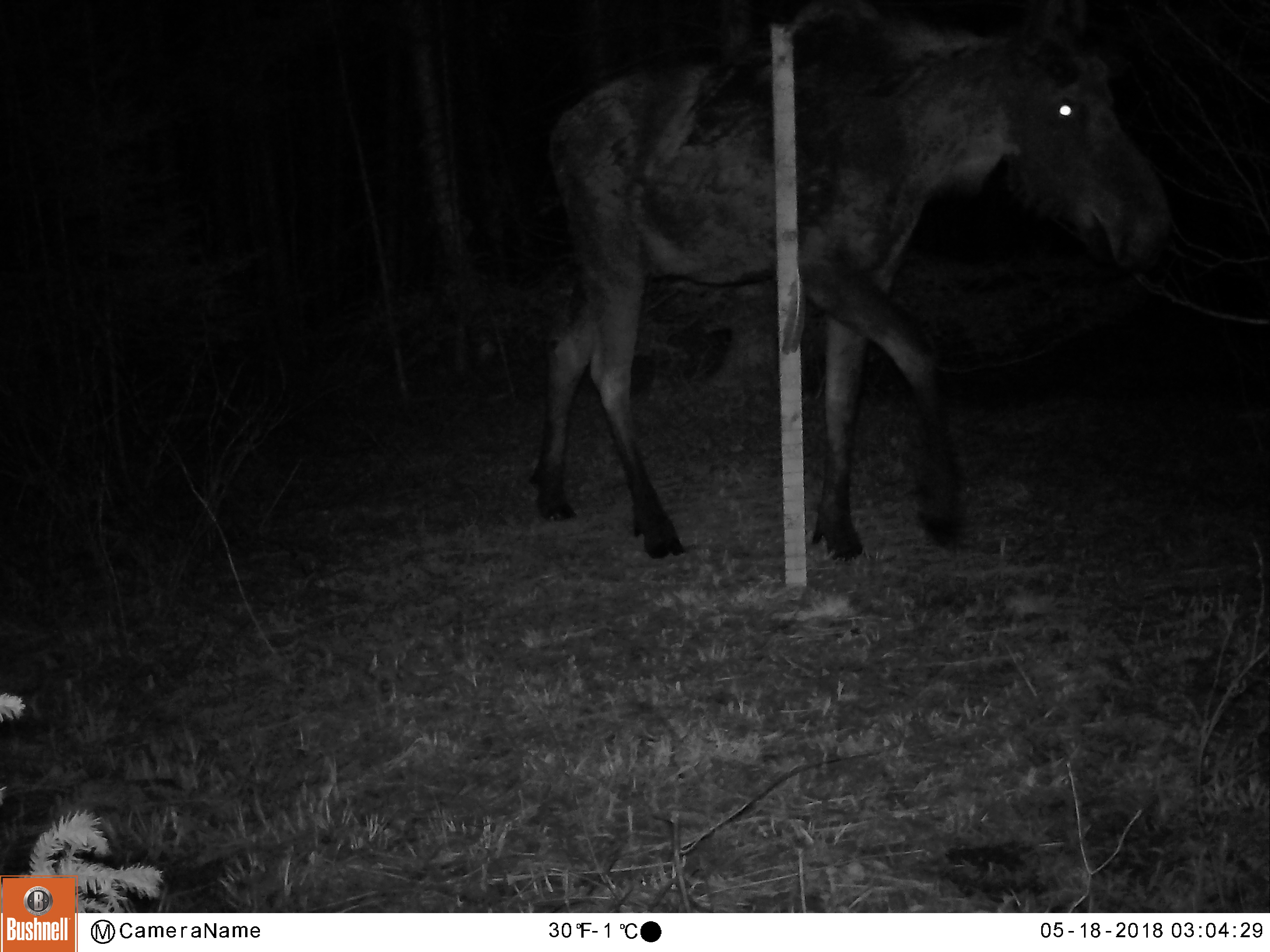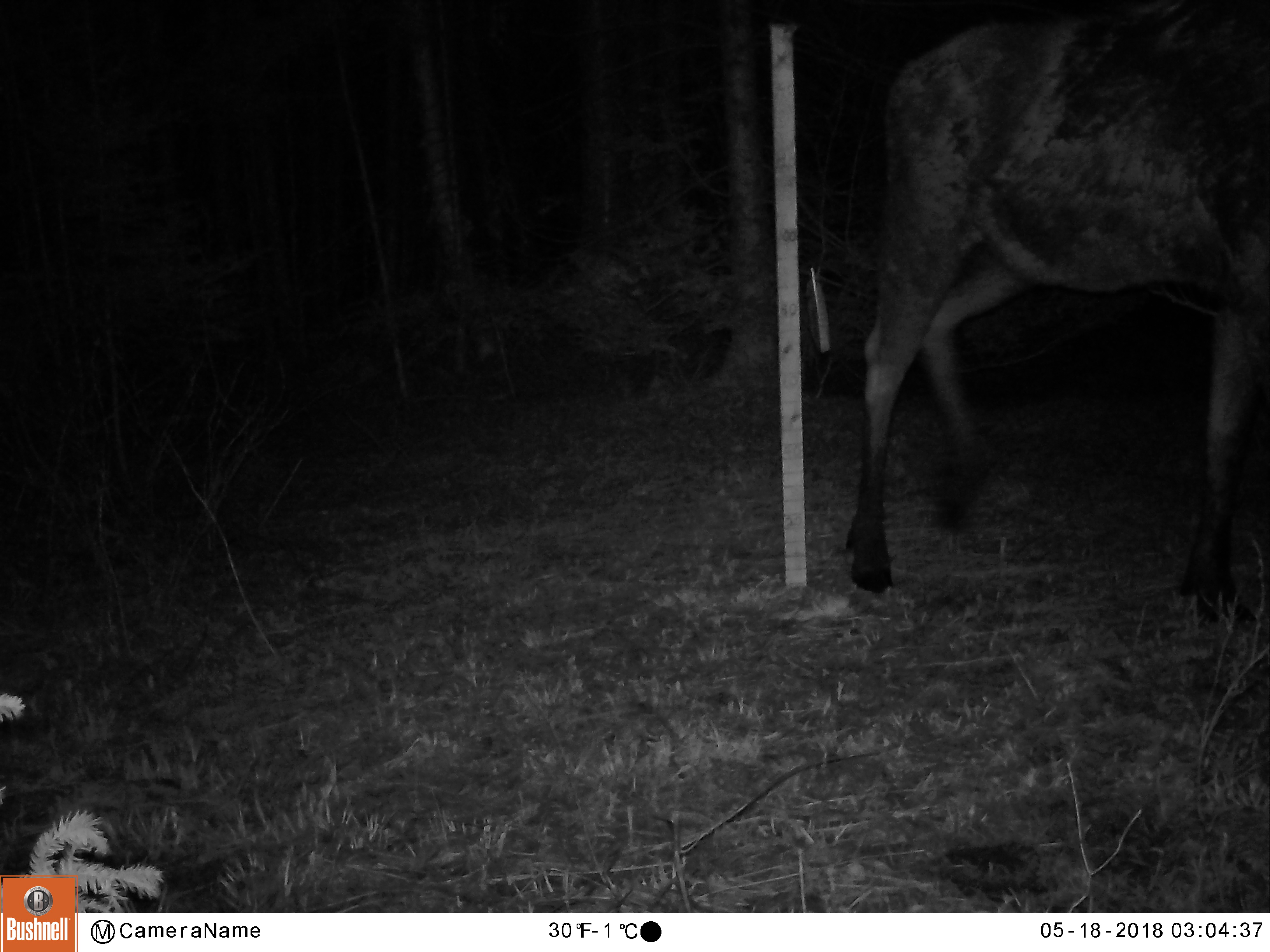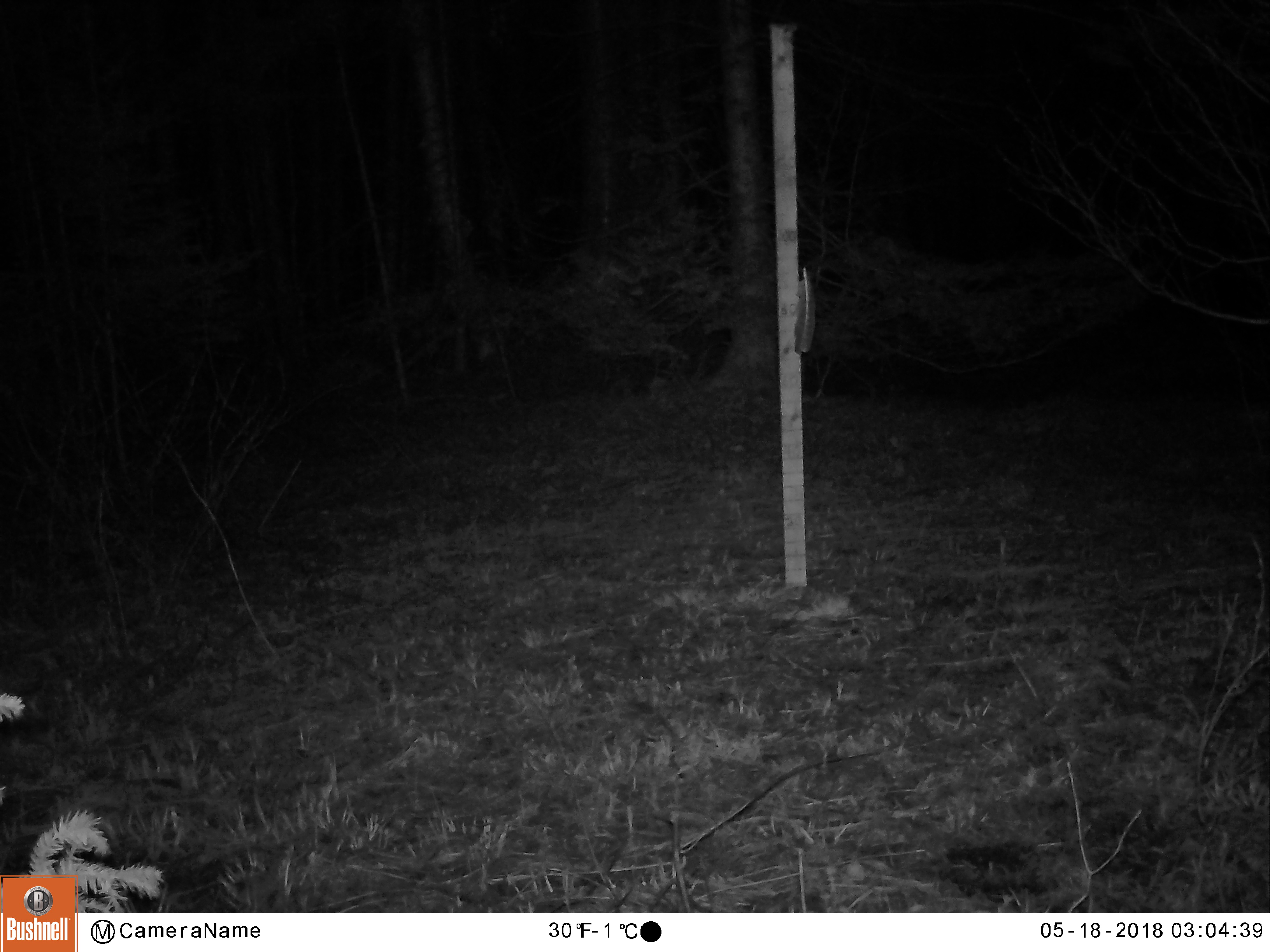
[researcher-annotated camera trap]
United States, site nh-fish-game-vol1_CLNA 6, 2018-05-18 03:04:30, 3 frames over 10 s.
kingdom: Animalia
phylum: Chordata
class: Mammalia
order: Artiodactyla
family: Cervidae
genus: Alces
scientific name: Alces alces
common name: moose